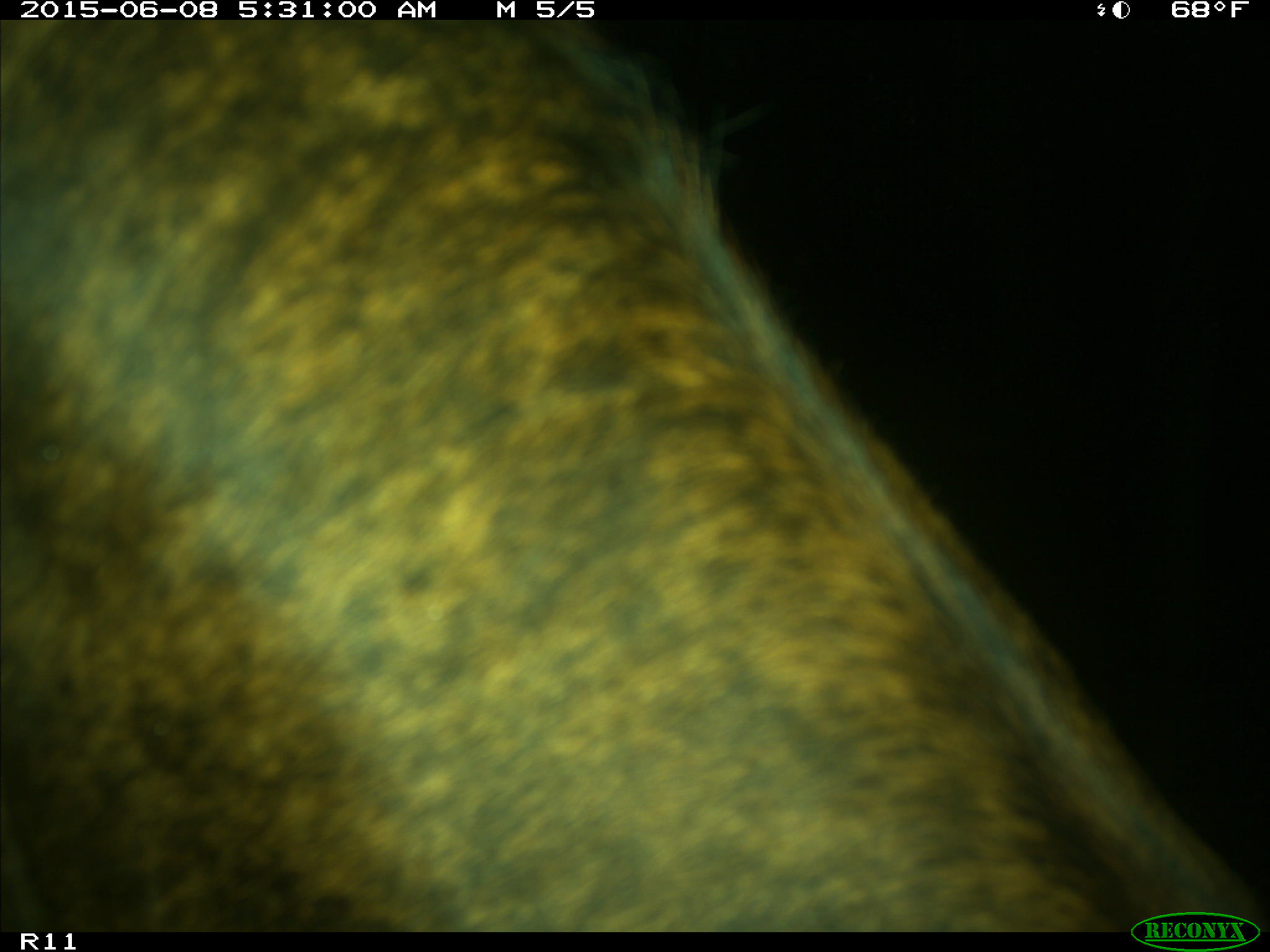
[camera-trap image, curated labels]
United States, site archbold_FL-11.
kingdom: Animalia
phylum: Chordata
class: Mammalia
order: Artiodactyla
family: Bovidae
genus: Bos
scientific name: Bos taurus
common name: domestic cow